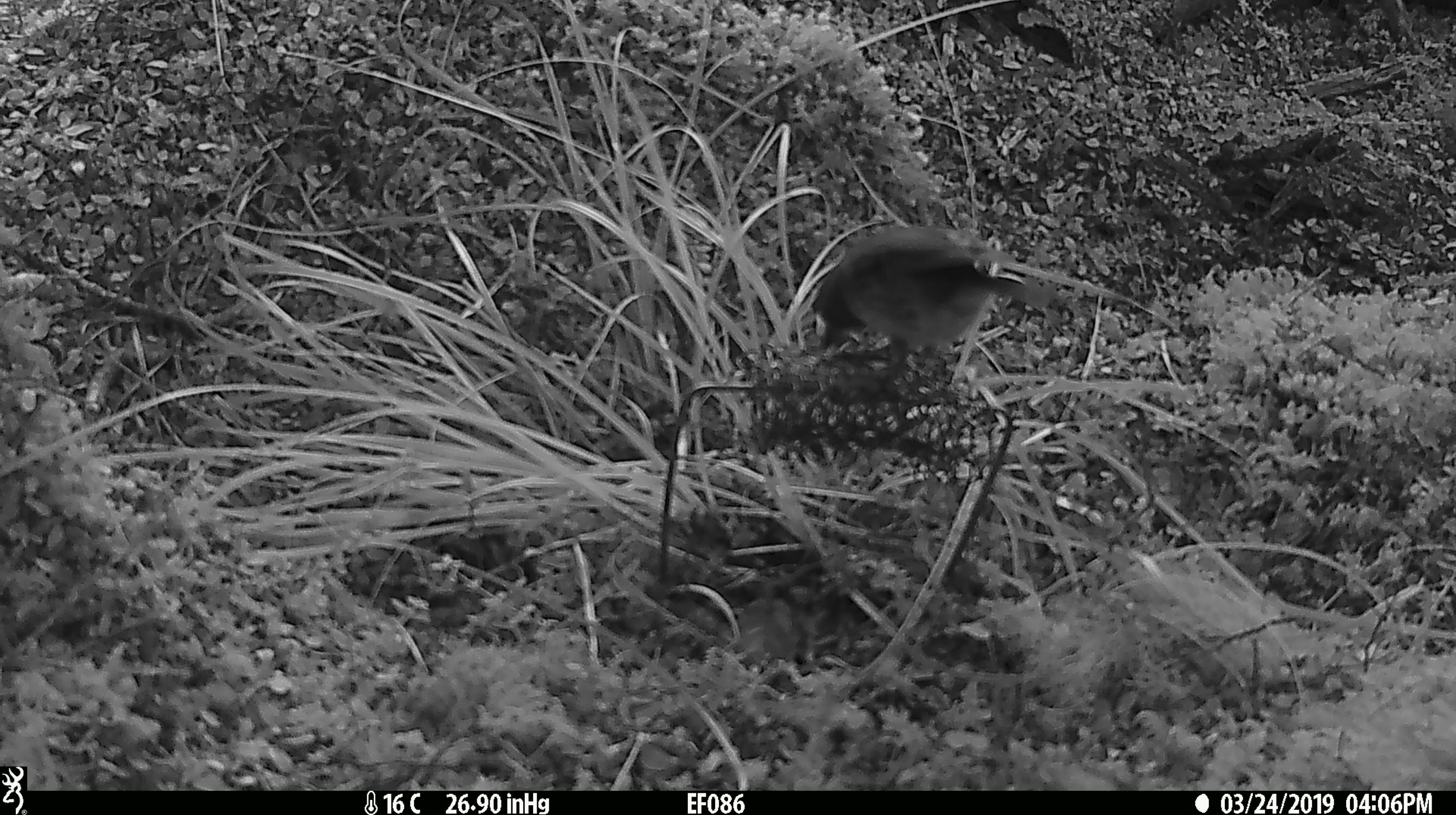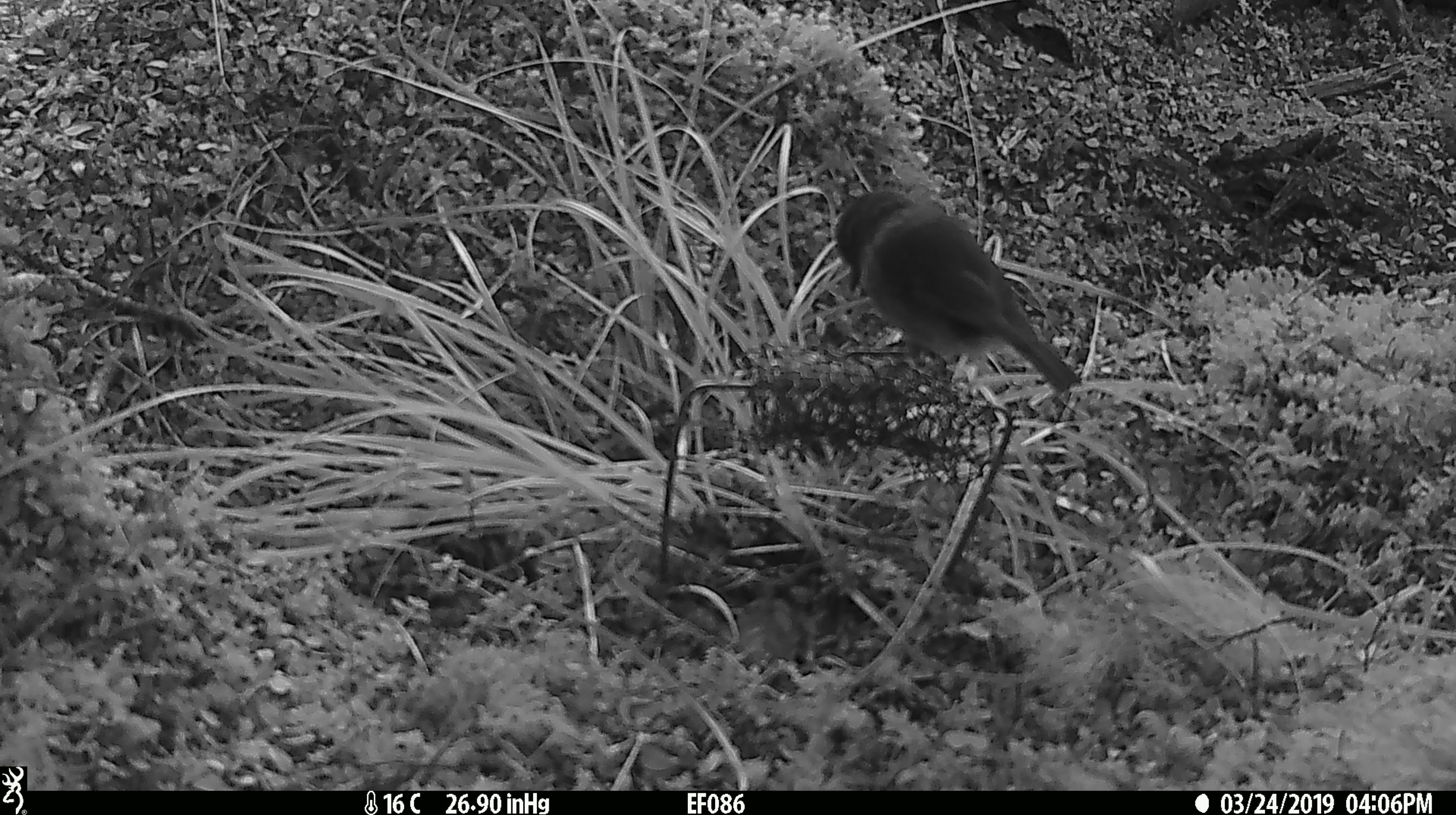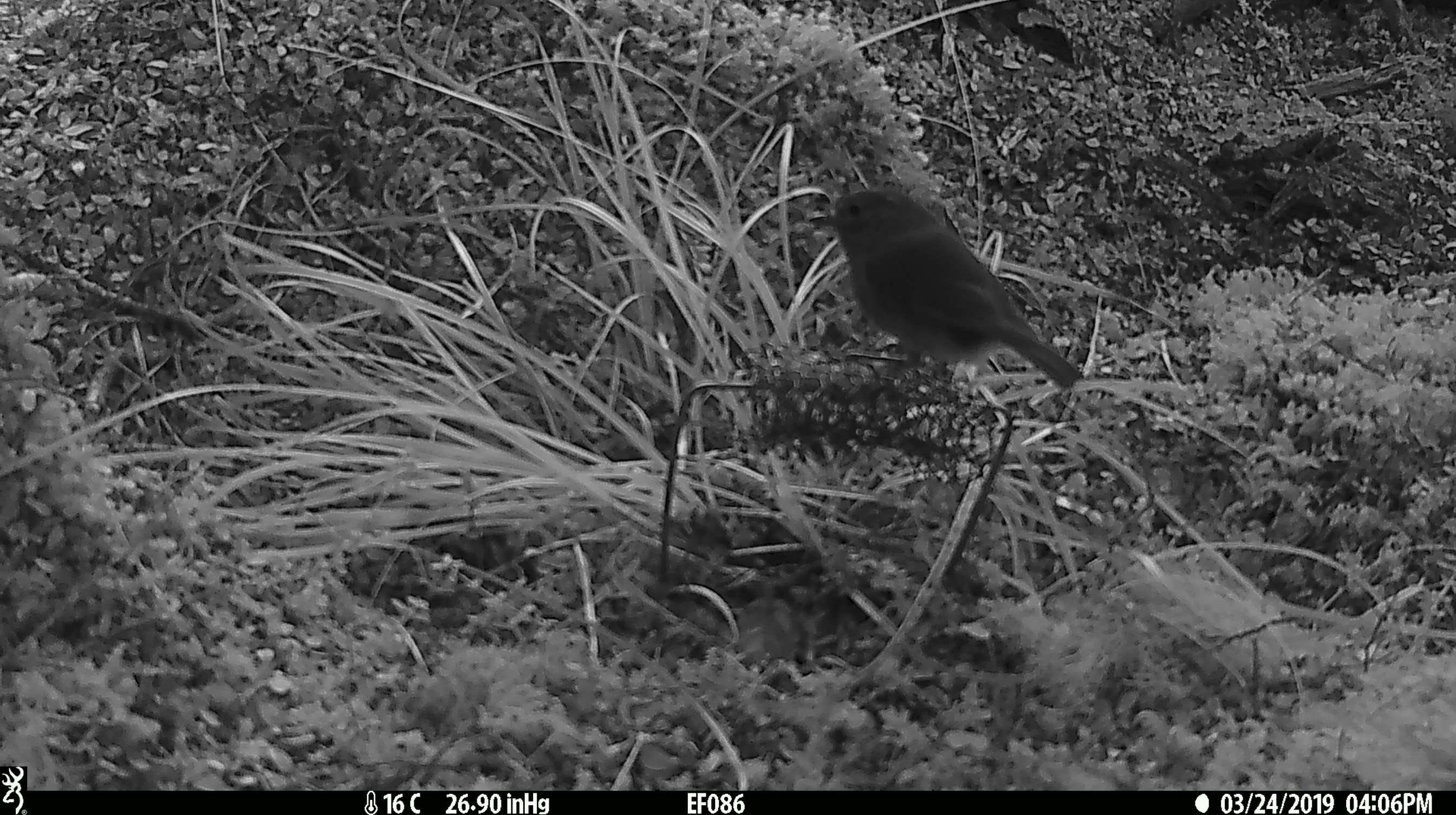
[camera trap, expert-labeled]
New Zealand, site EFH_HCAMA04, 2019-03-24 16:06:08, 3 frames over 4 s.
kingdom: Animalia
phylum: Chordata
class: Aves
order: Passeriformes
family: Petroicidae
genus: Petroica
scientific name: Petroica australis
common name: new zealand robin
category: robin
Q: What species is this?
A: Robin (new zealand robin) (Petroica australis).